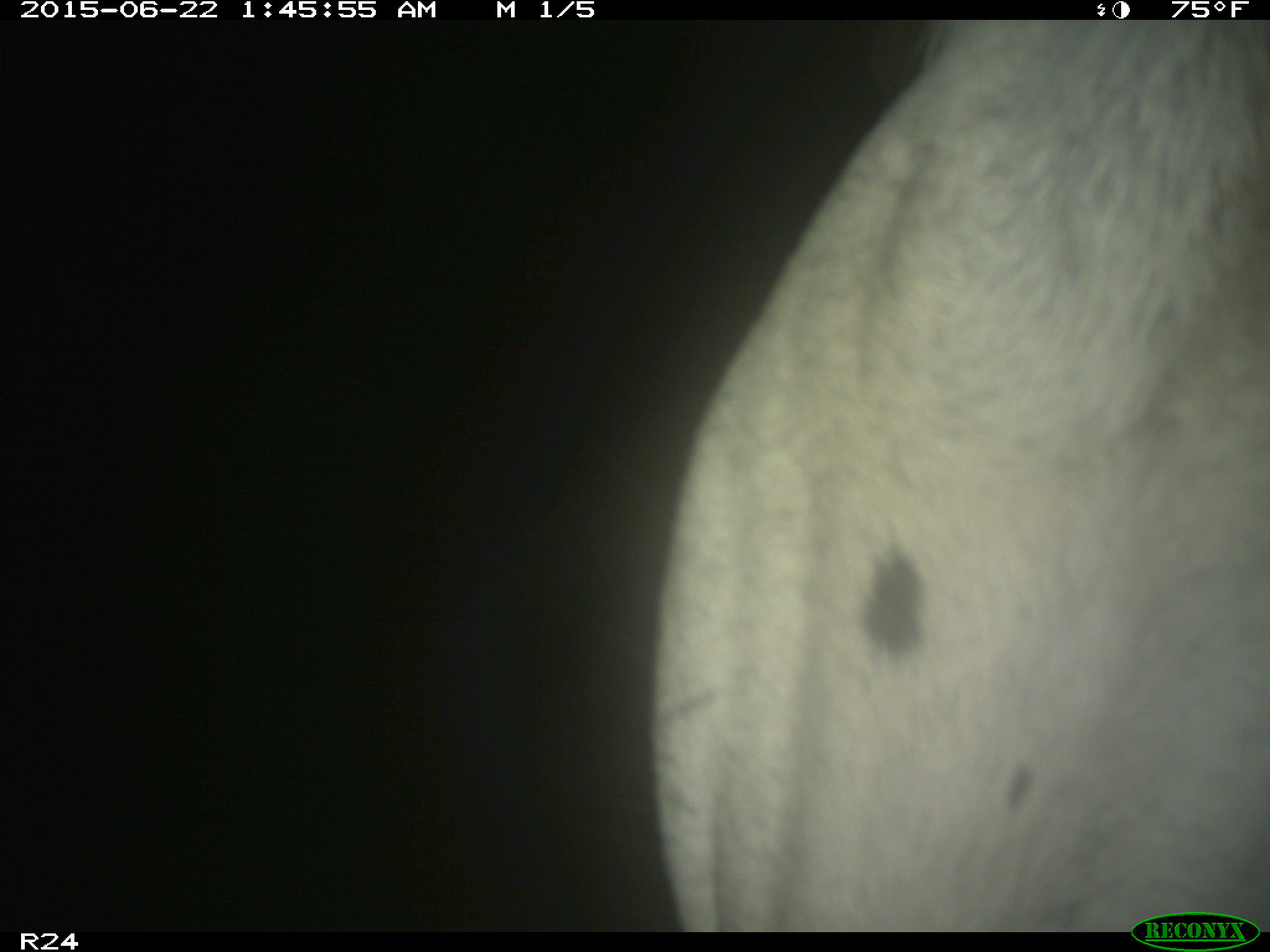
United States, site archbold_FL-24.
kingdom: Animalia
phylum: Chordata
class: Mammalia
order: Artiodactyla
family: Bovidae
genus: Bos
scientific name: Bos taurus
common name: domestic cow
Bos taurus (domestic cow).